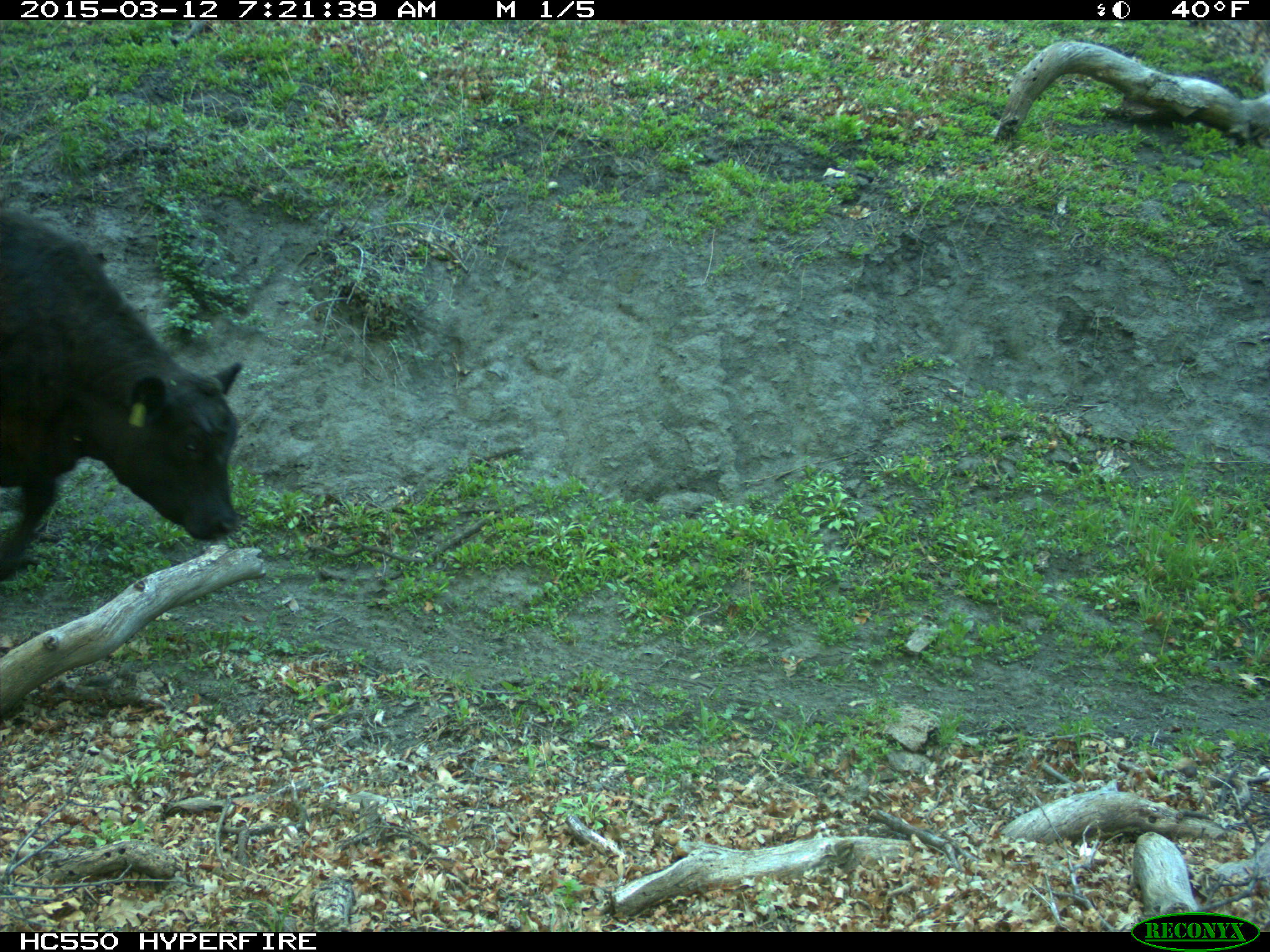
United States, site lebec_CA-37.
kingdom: Animalia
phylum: Chordata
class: Mammalia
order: Artiodactyla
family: Bovidae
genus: Bos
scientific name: Bos taurus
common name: domestic cow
Bos taurus (domestic cow).